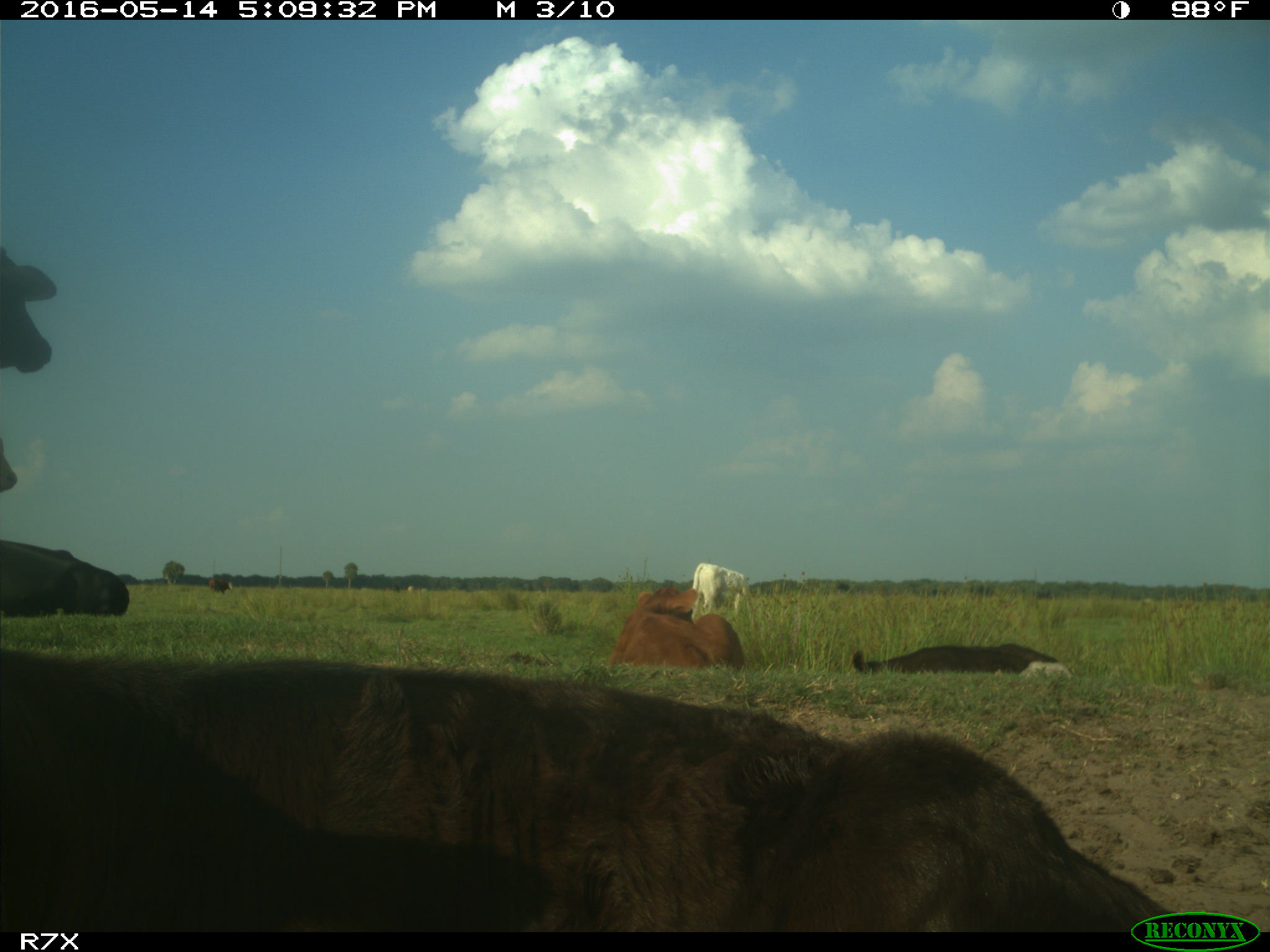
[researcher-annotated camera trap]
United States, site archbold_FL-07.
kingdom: Animalia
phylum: Chordata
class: Mammalia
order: Artiodactyla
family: Bovidae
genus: Bos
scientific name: Bos taurus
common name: domestic cow